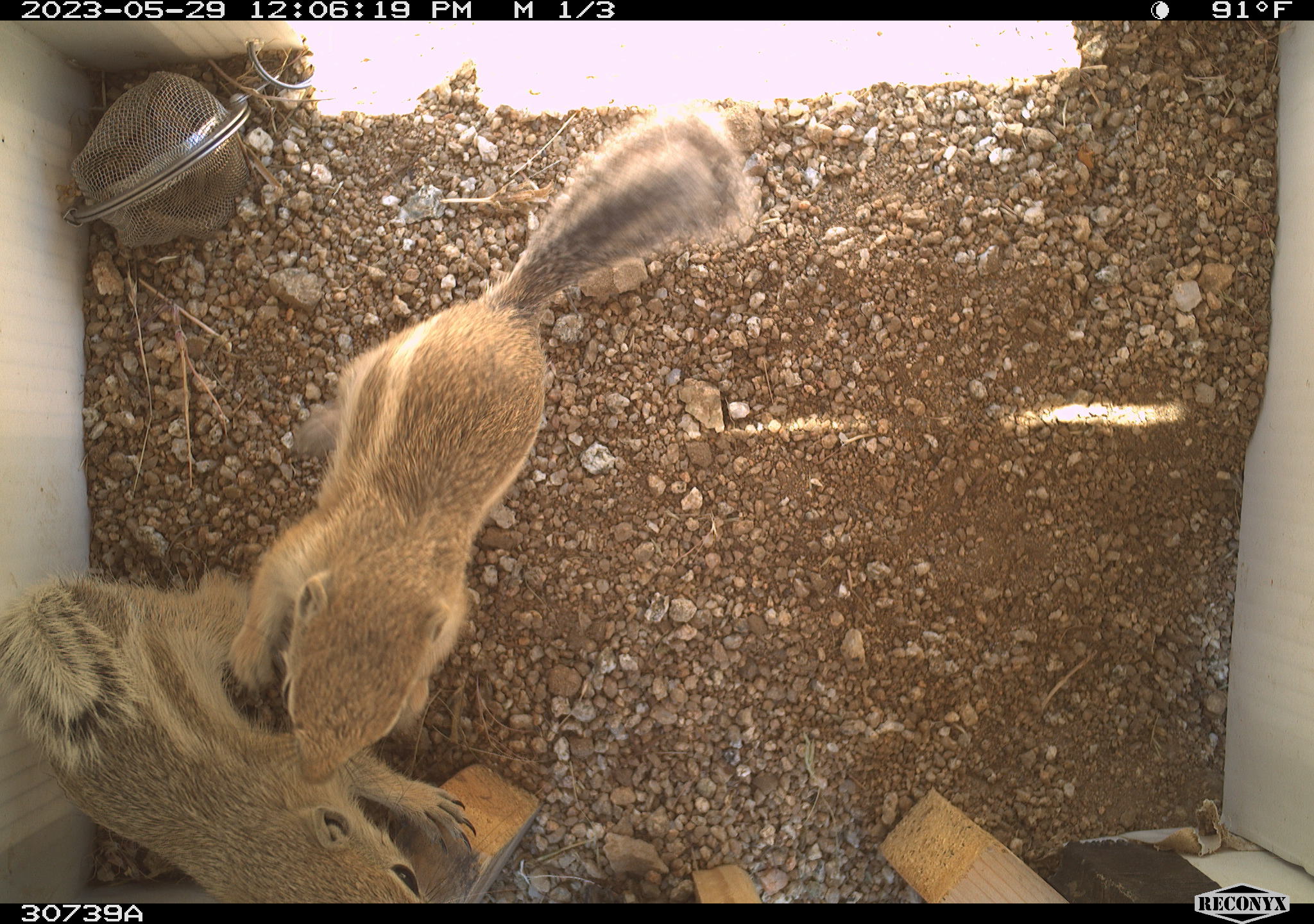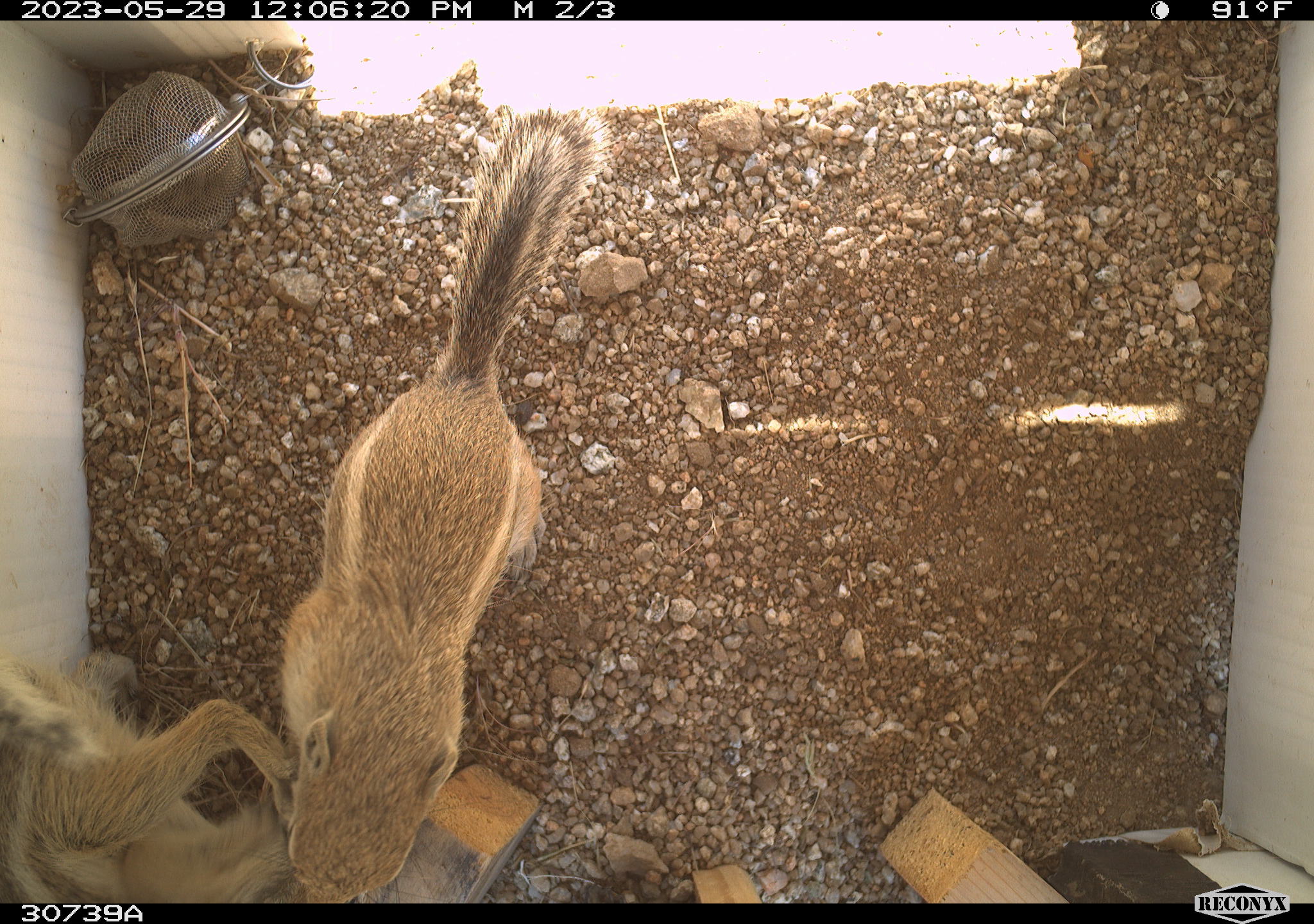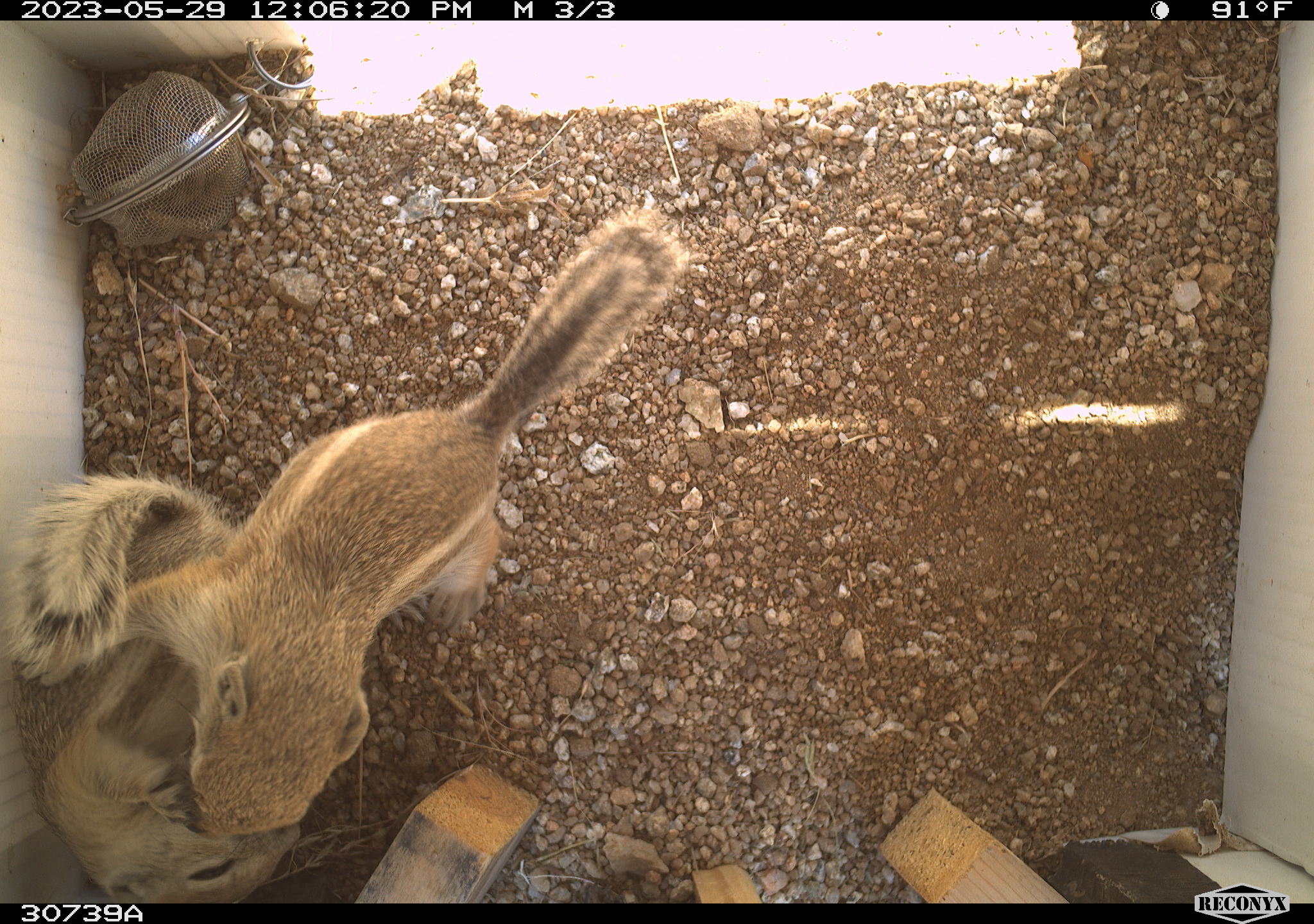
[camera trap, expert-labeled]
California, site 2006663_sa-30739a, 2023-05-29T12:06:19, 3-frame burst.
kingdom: Animalia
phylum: Chordata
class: Mammalia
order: Rodentia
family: Sciuridae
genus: Ammospermophilus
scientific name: Ammospermophilus leucurus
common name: white-tailed antelope squirrel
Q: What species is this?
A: White-tailed antelope squirrel (Ammospermophilus leucurus).